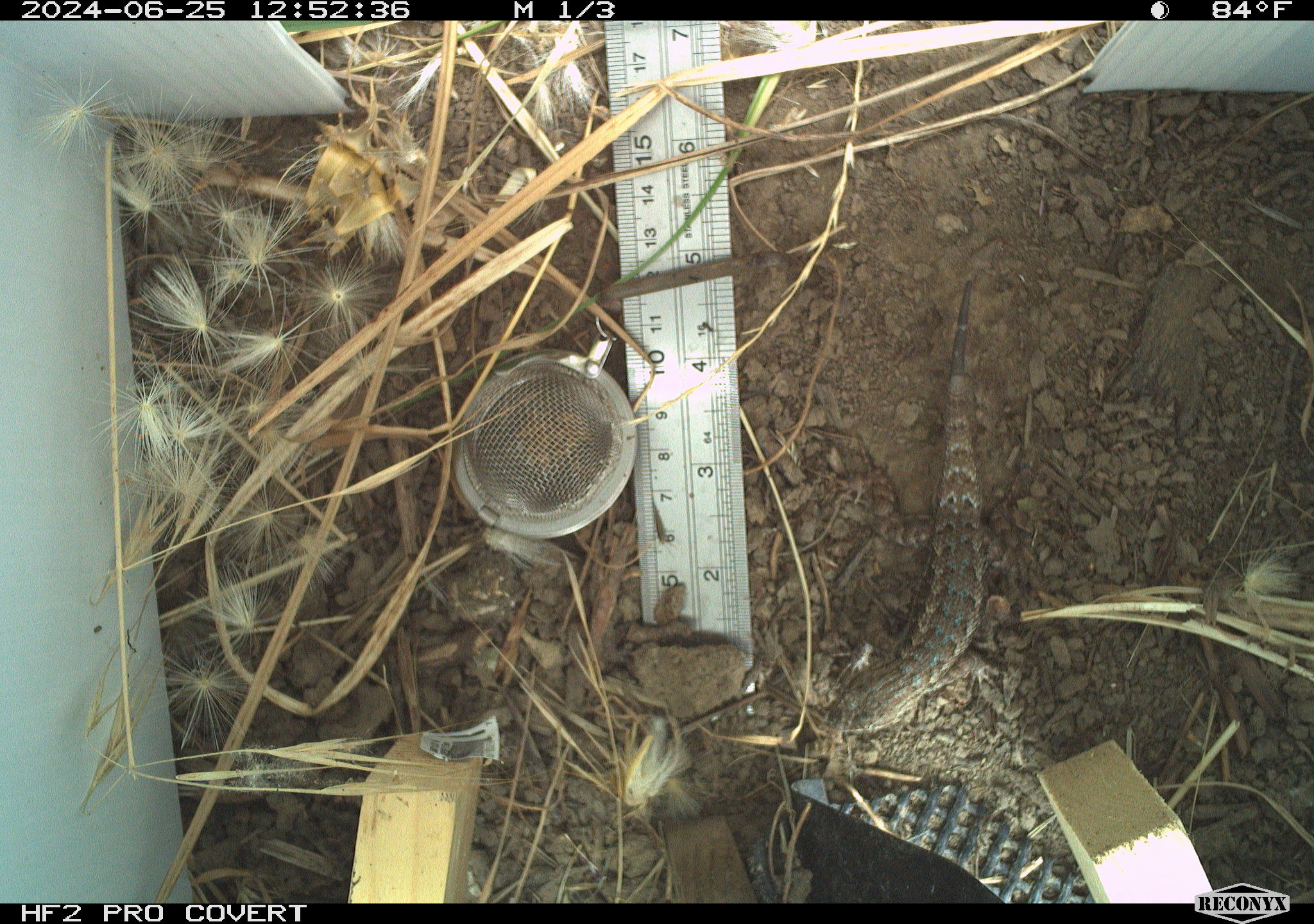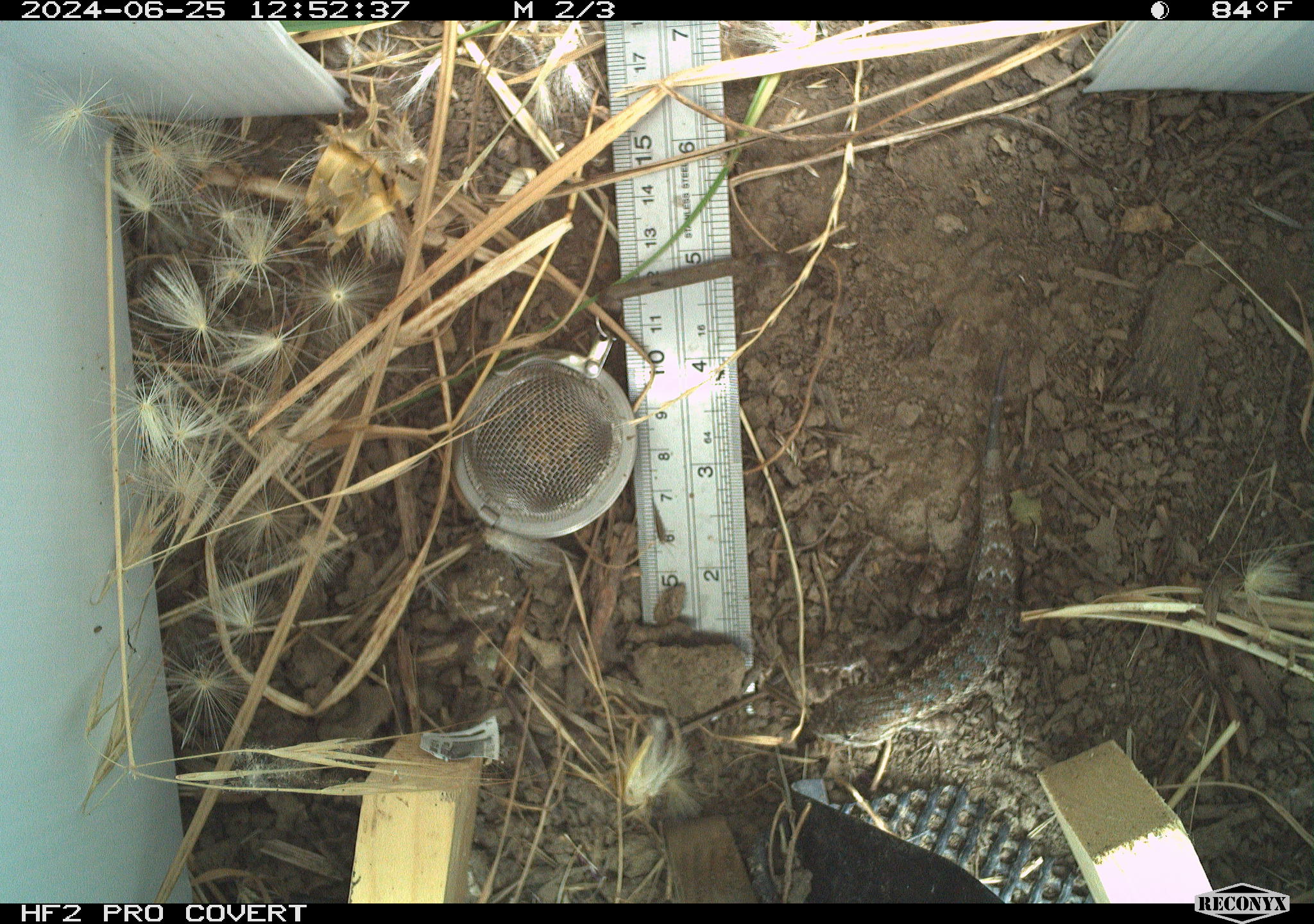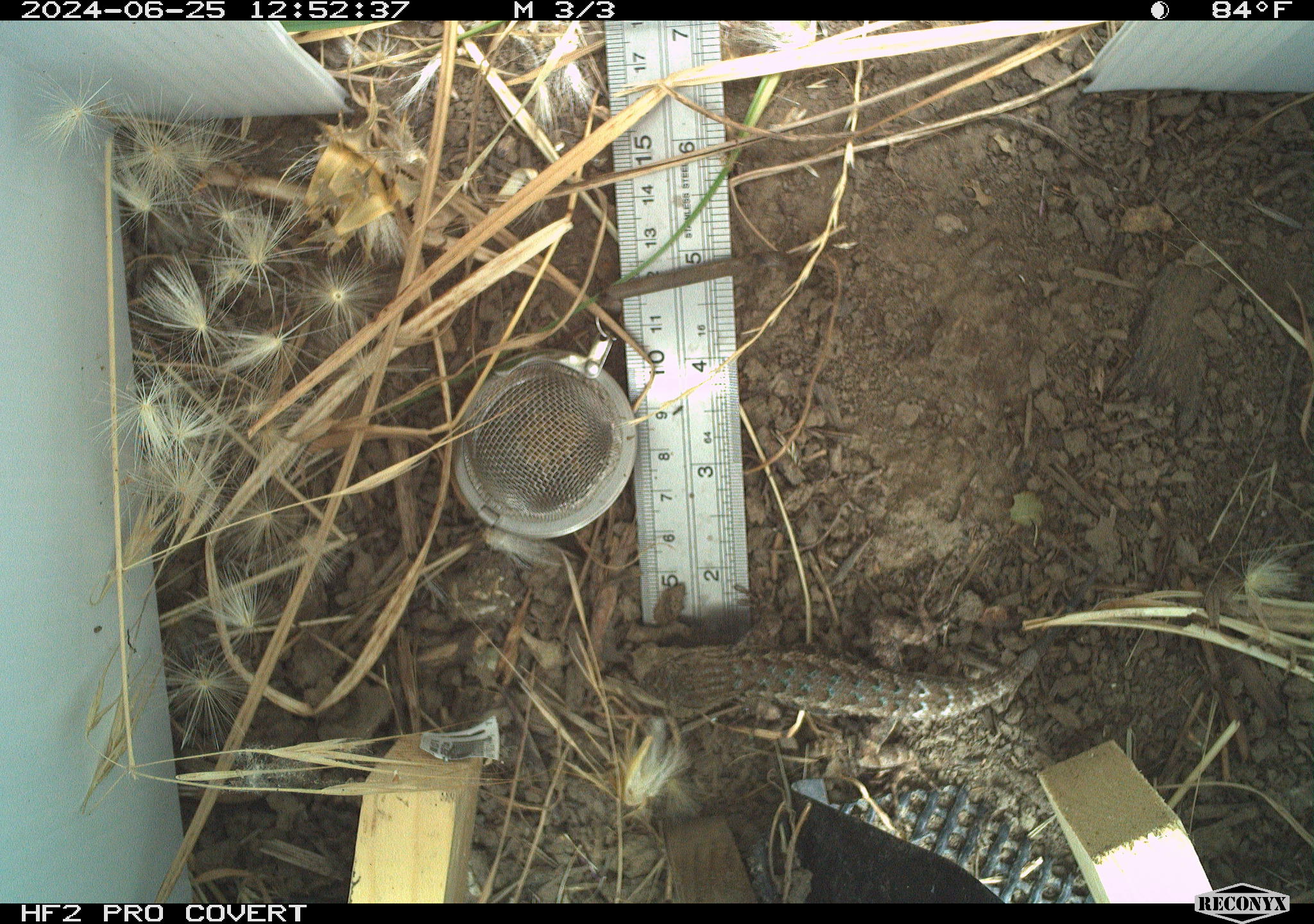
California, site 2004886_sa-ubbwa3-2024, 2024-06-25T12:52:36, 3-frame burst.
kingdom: Animalia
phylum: Chordata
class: Reptilia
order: Squamata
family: Phrynosomatidae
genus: Sceloporus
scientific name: Sceloporus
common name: spiny lizards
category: sceloporus species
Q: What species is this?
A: Sceloporus species (spiny lizards) (Sceloporus).